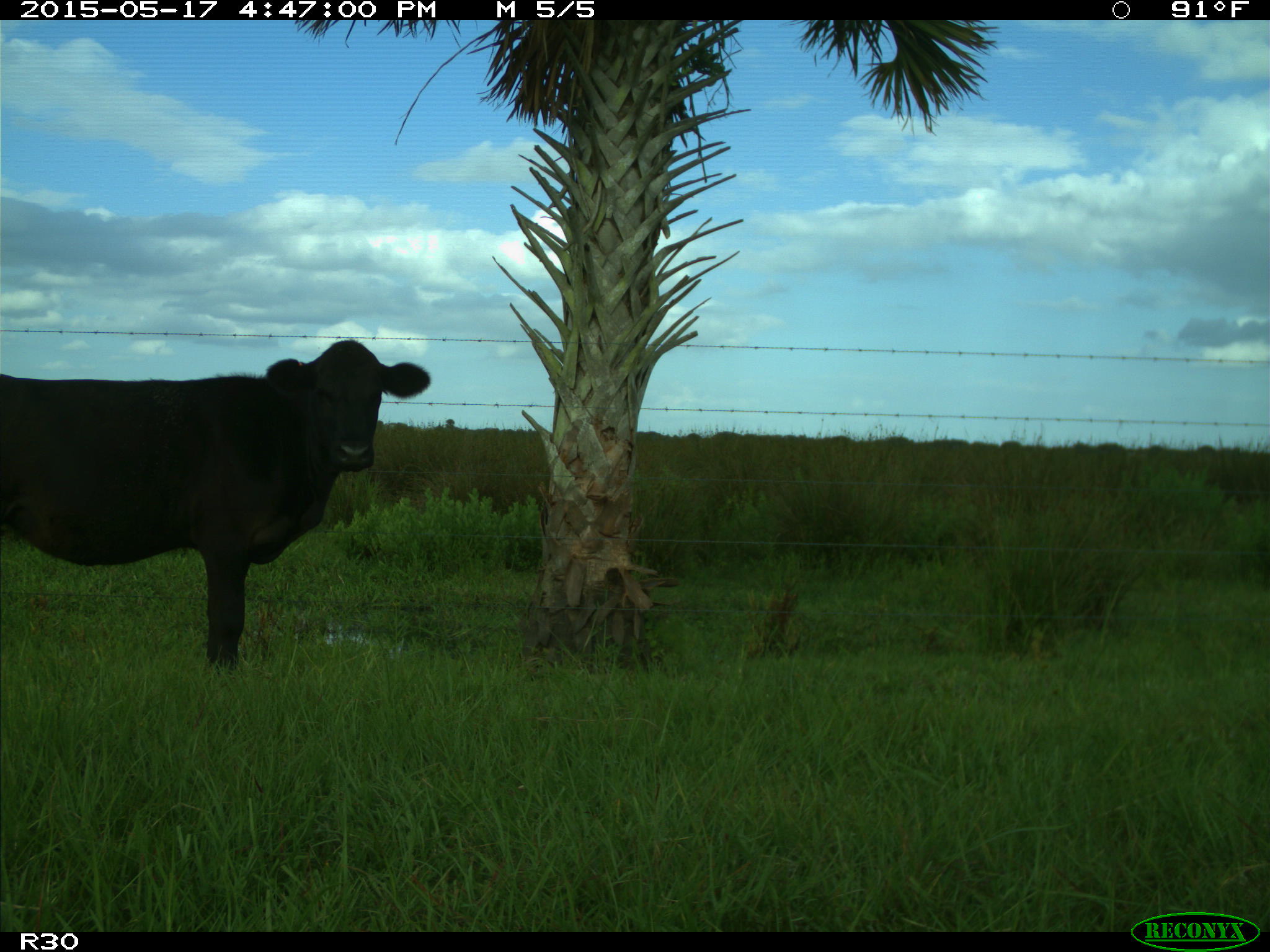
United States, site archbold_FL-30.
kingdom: Animalia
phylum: Chordata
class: Mammalia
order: Artiodactyla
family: Bovidae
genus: Bos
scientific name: Bos taurus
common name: domestic cow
Bos taurus (domestic cow).